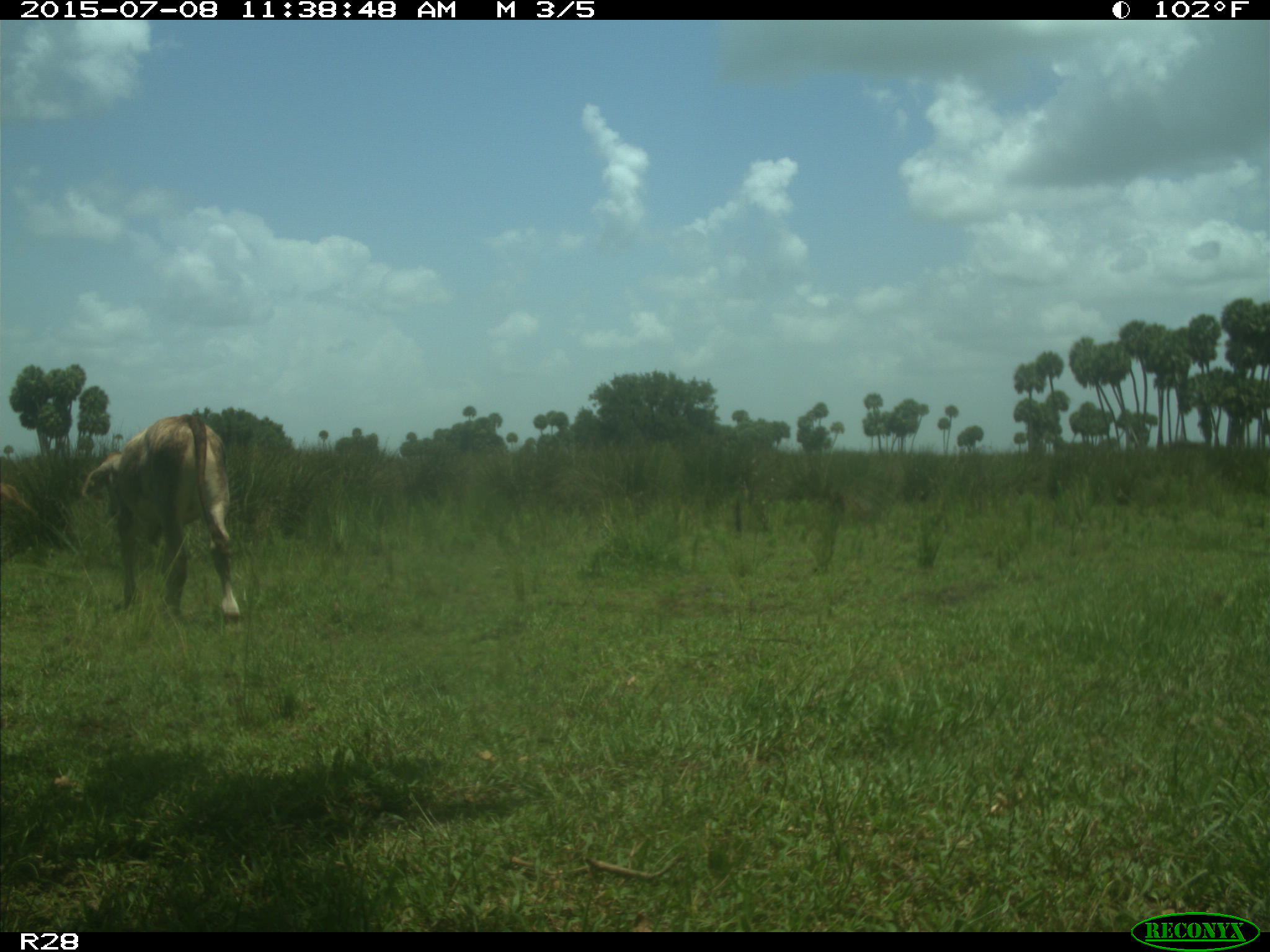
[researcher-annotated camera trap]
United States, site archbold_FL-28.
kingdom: Animalia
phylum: Chordata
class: Mammalia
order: Artiodactyla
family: Bovidae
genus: Bos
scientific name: Bos taurus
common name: domestic cow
Bos taurus (domestic cow).